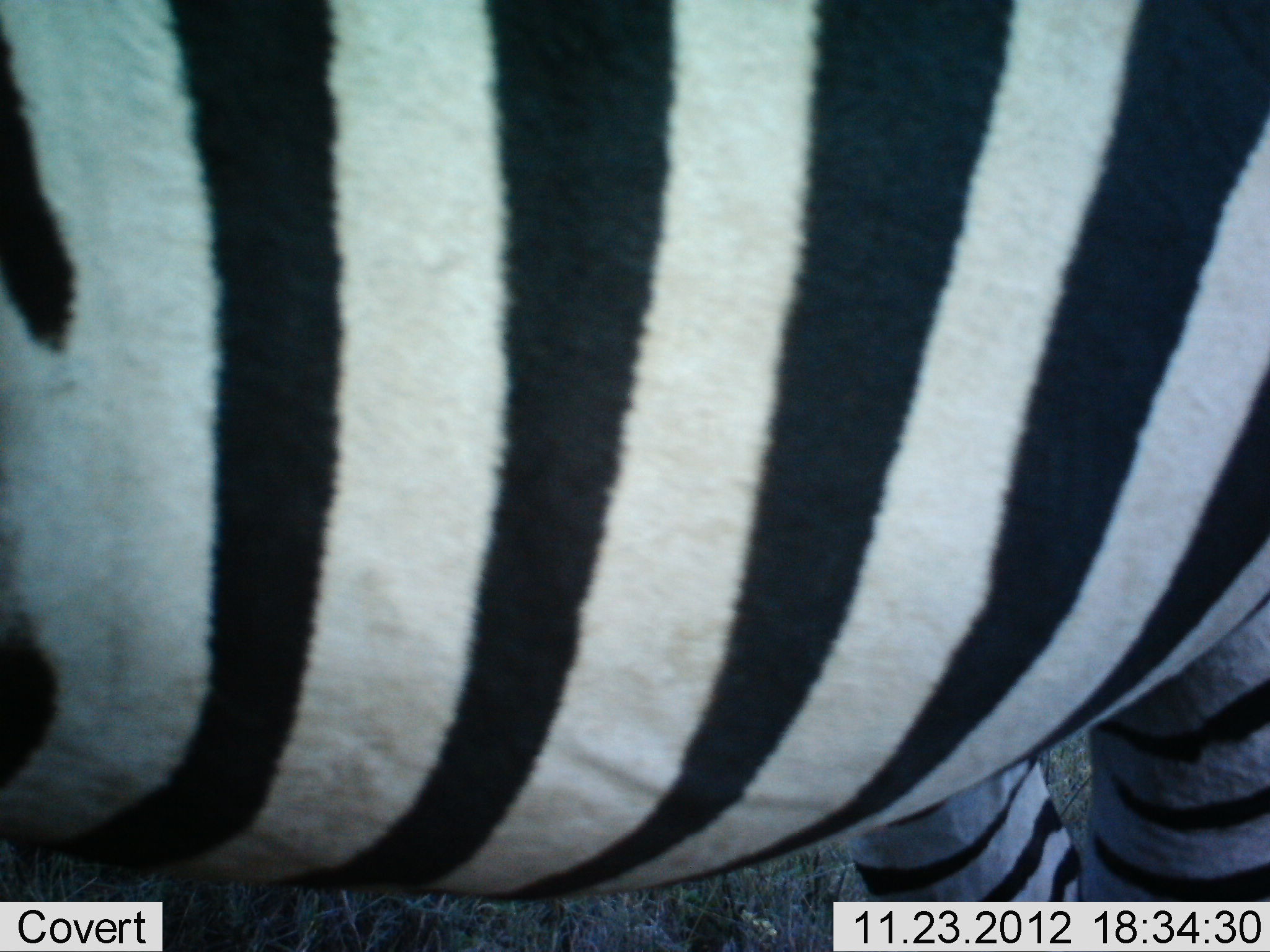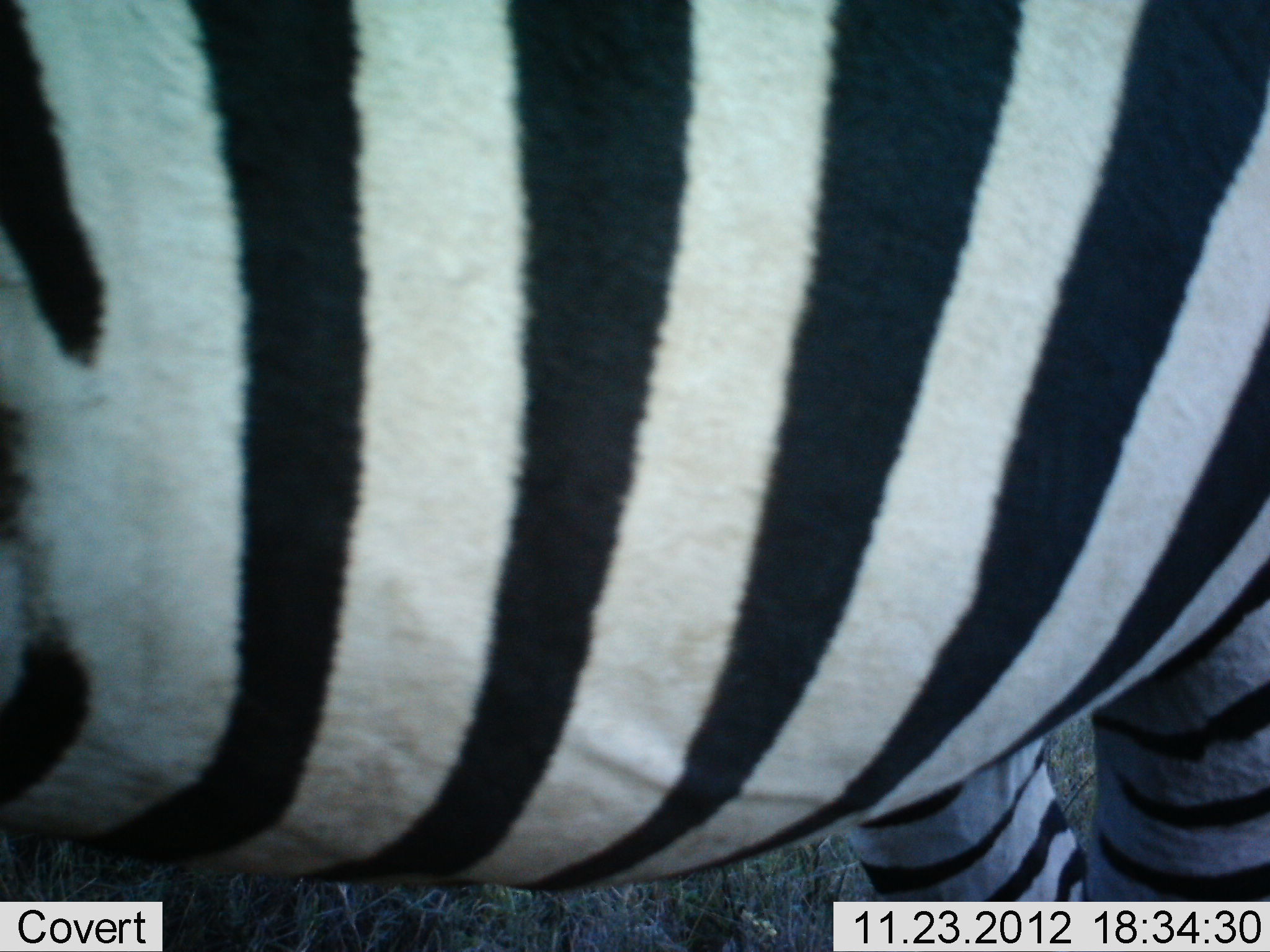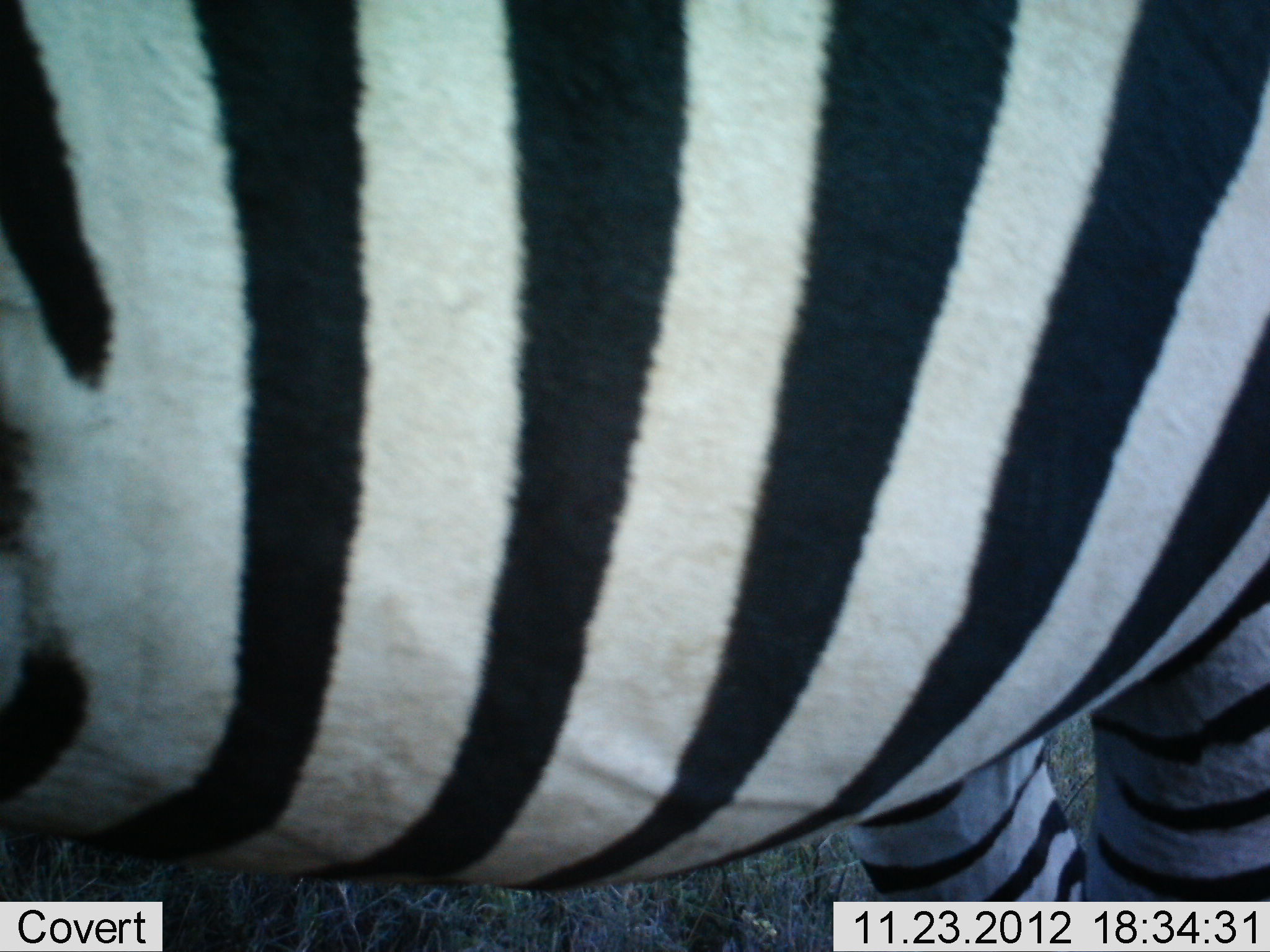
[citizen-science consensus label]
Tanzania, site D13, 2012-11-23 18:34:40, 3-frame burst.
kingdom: Animalia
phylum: Chordata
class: Mammalia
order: Perissodactyla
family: Equidae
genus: Equus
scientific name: Equus quagga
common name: plains zebra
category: zebra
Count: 1.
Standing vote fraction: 100%.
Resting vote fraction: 0%.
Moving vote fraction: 0%.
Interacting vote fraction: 0%.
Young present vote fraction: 0%.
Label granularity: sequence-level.